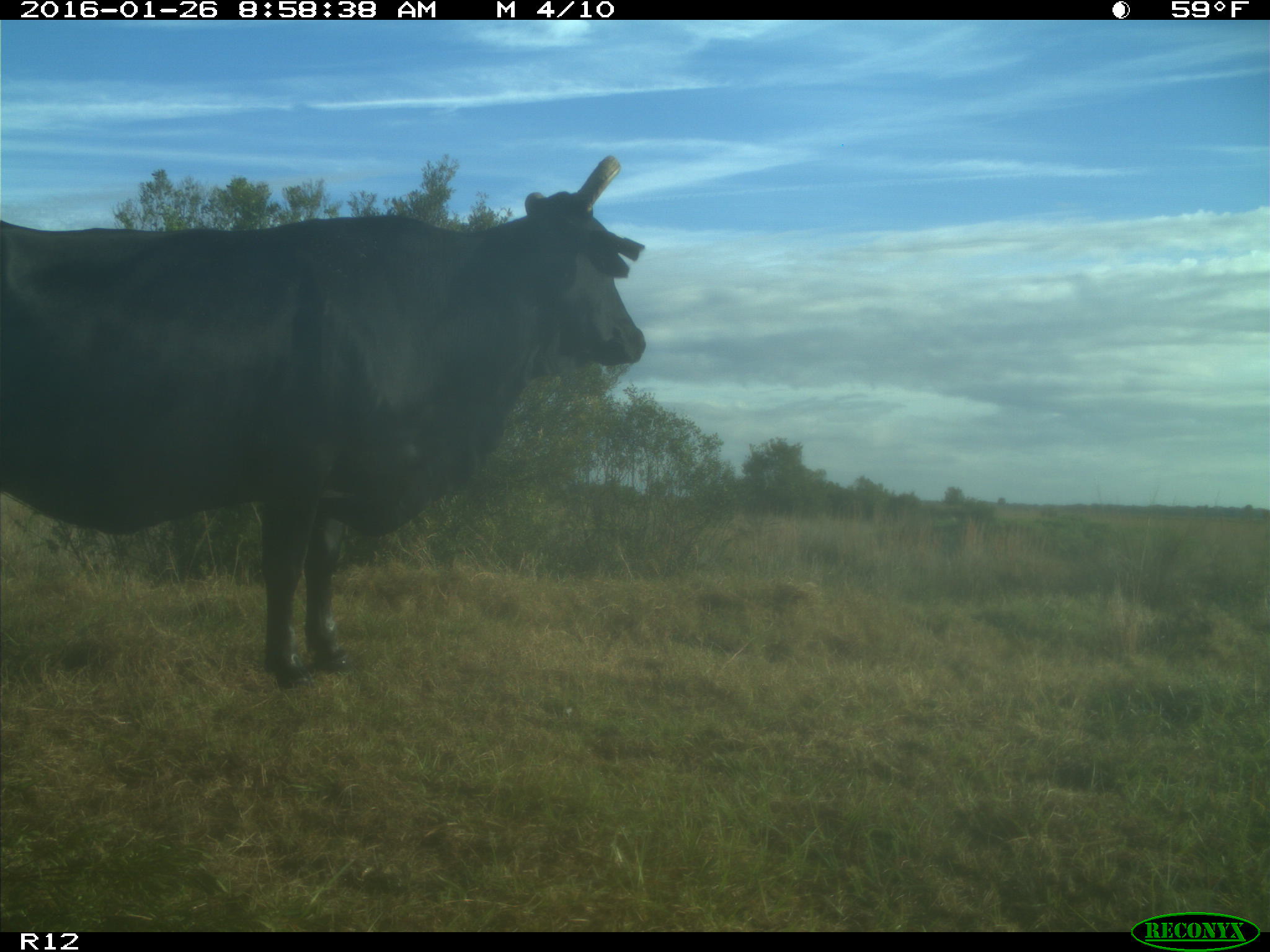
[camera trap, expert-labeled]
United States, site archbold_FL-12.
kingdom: Animalia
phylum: Chordata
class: Mammalia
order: Artiodactyla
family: Bovidae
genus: Bos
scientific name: Bos taurus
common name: domestic cow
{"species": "Bos taurus (domestic cow)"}